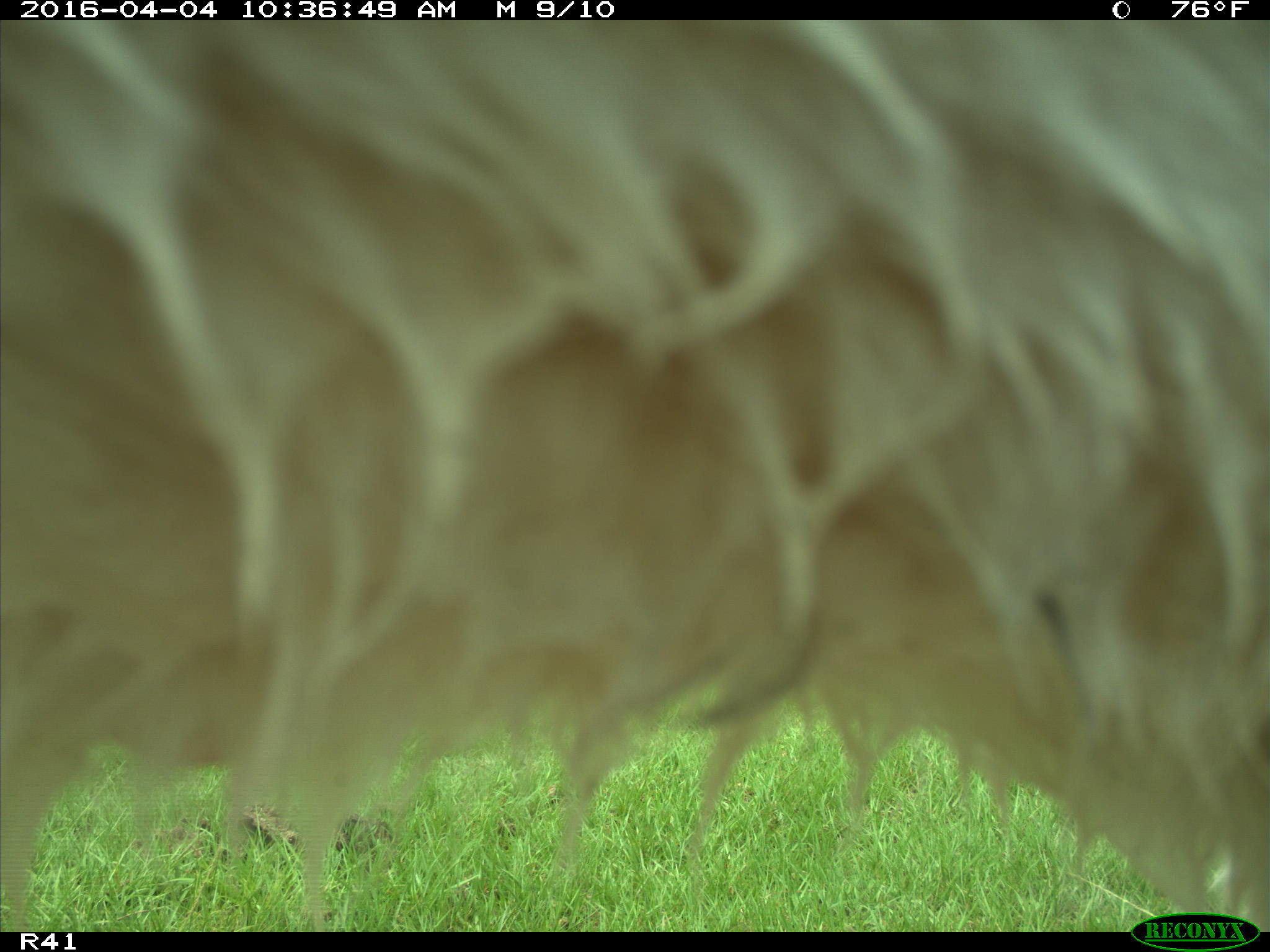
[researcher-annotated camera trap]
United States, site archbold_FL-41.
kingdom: Animalia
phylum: Chordata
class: Mammalia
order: Artiodactyla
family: Bovidae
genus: Bos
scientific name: Bos taurus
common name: domestic cow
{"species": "Bos taurus (domestic cow)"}